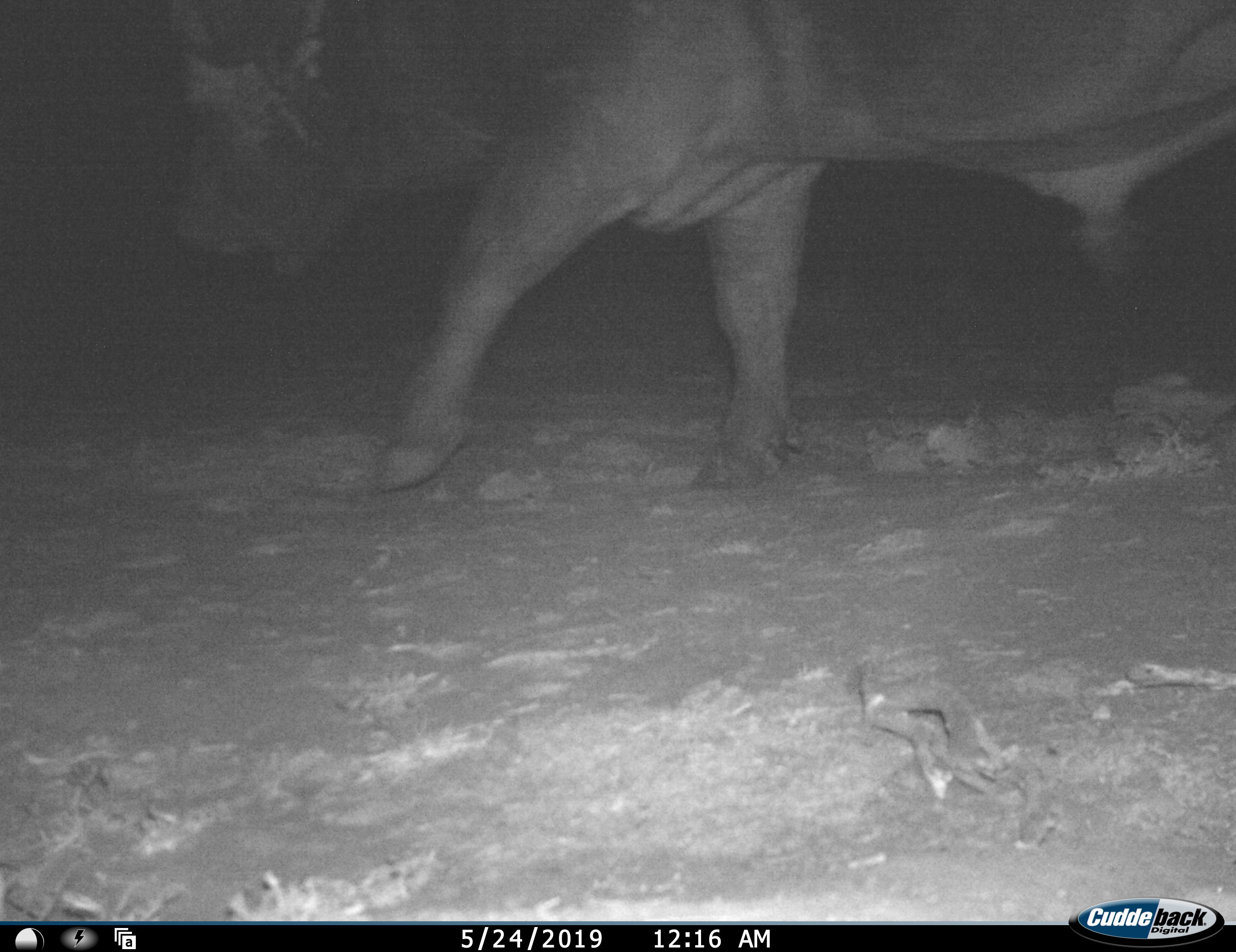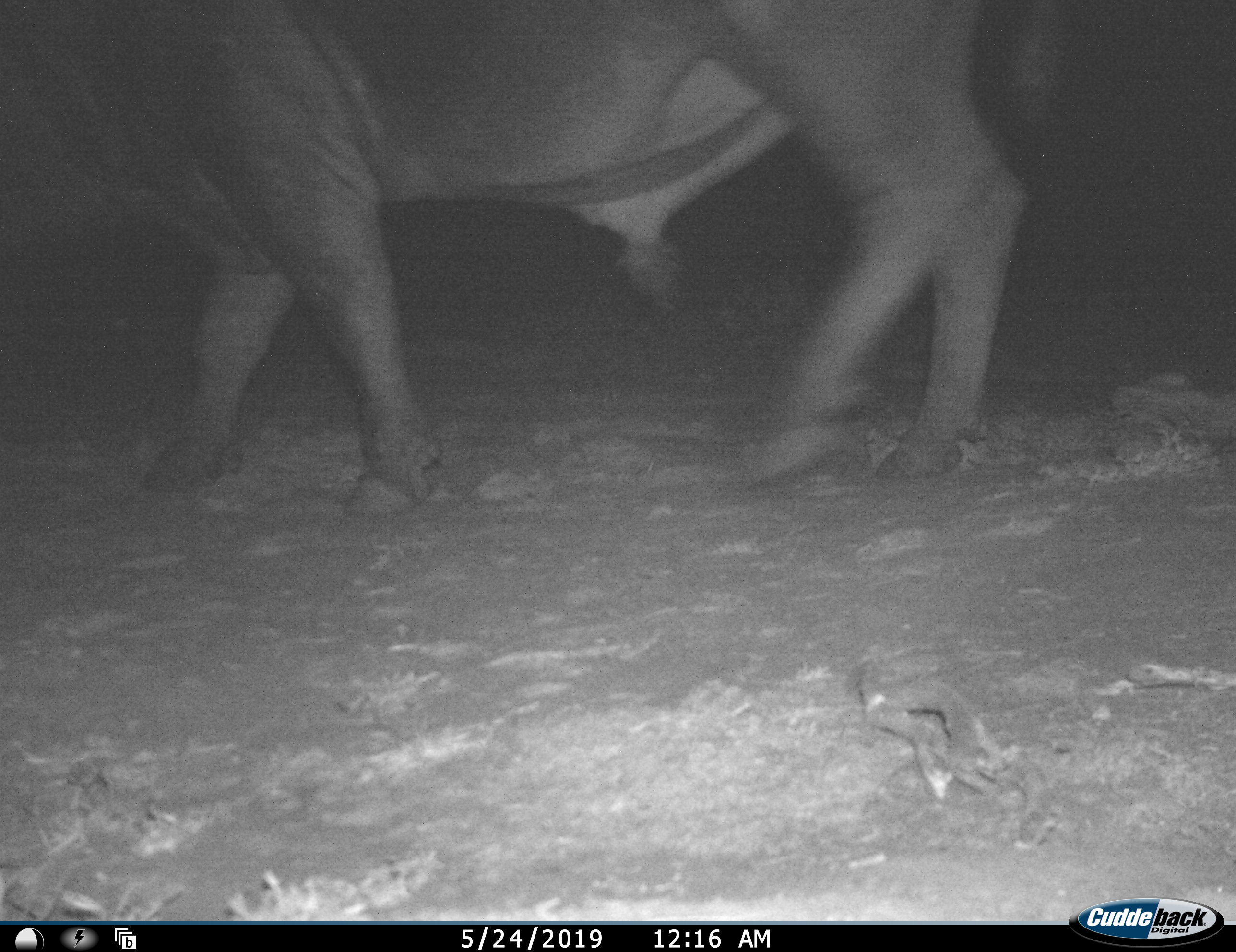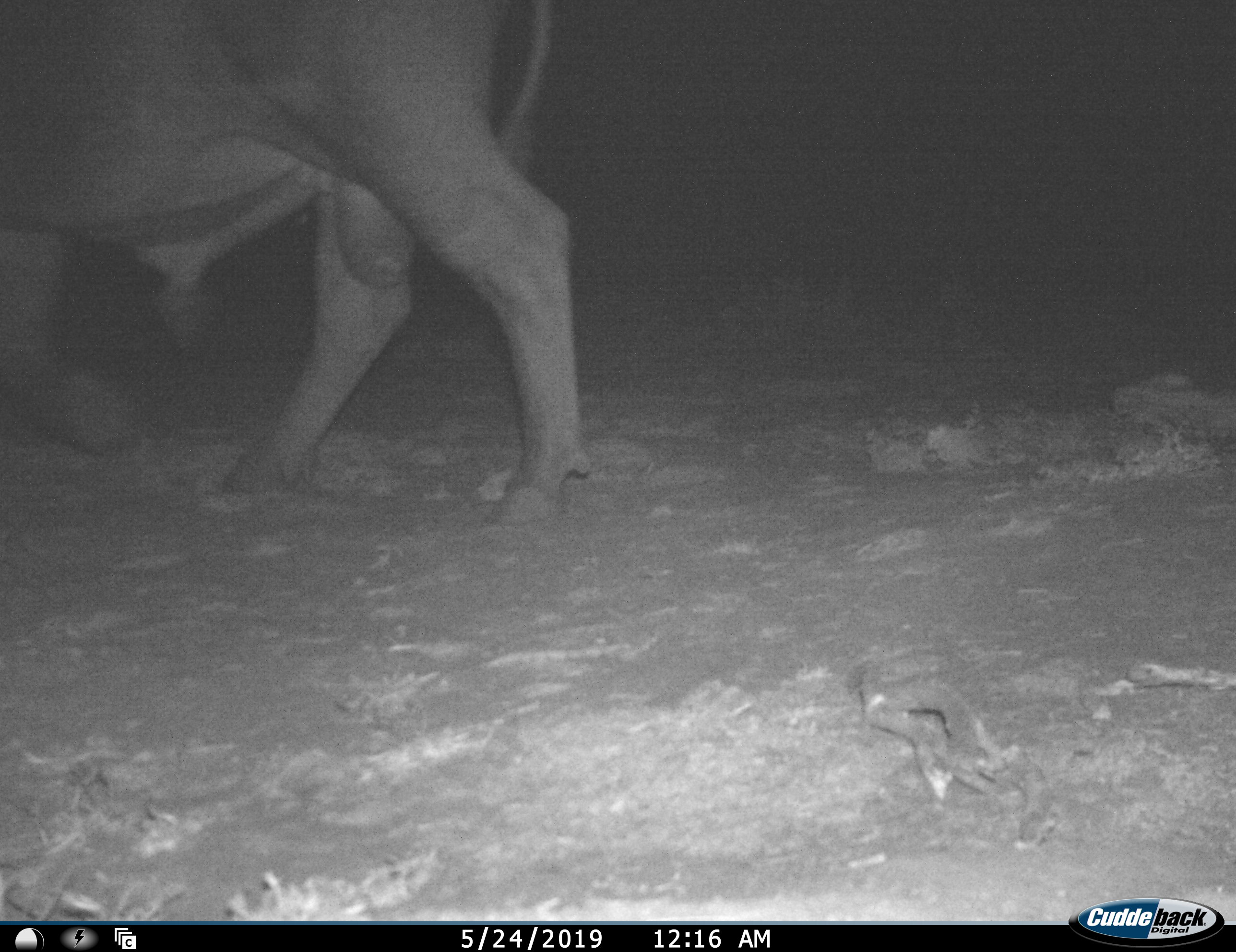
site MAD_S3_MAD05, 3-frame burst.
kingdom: Animalia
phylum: Chordata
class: Mammalia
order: Artiodactyla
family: Bovidae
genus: Syncerus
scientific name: Syncerus caffer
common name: african buffalo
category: buffalo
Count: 1.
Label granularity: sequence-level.